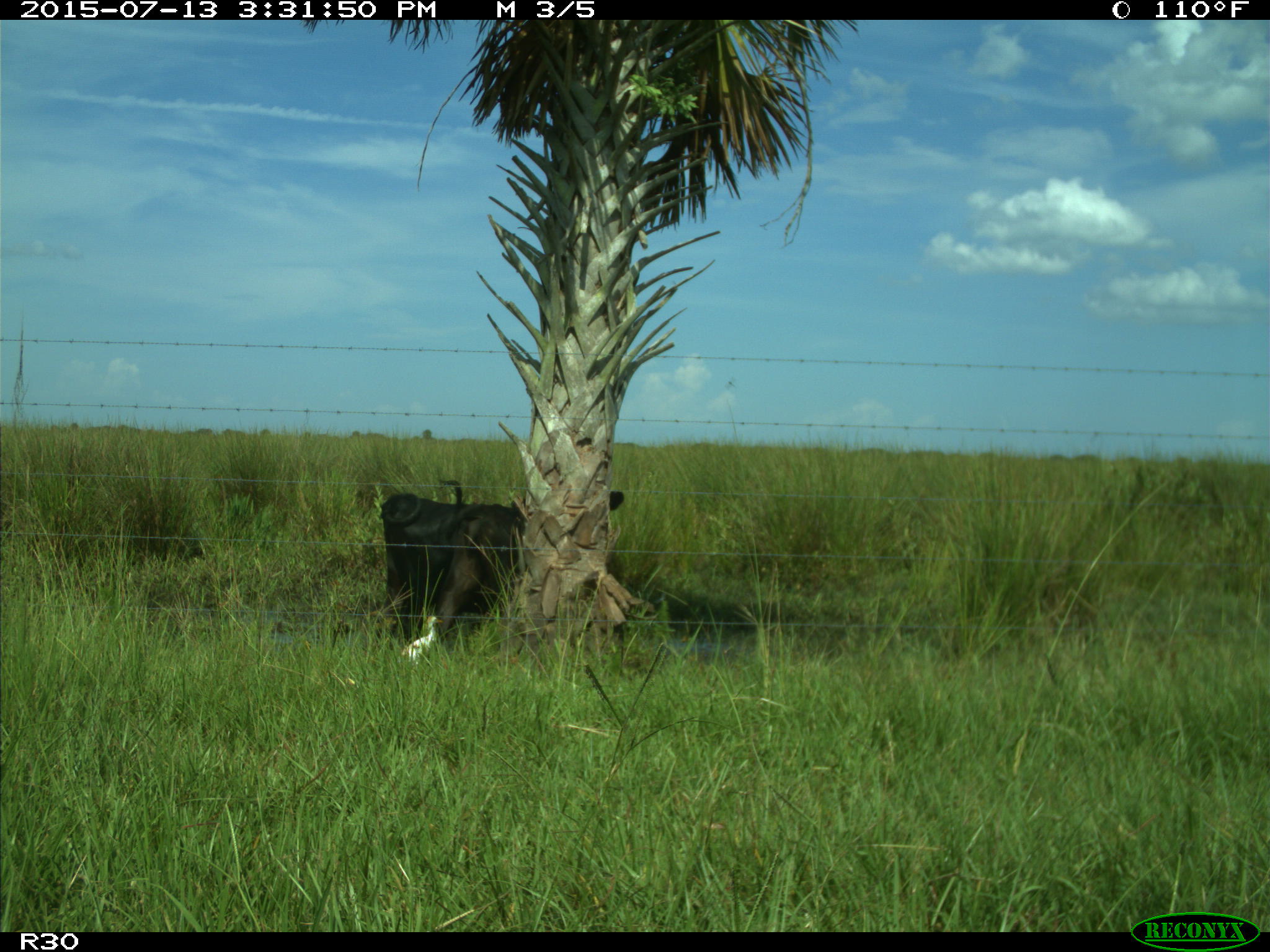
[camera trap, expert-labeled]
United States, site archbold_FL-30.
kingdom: Animalia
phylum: Chordata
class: Mammalia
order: Artiodactyla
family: Bovidae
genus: Bos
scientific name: Bos taurus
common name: domestic cow